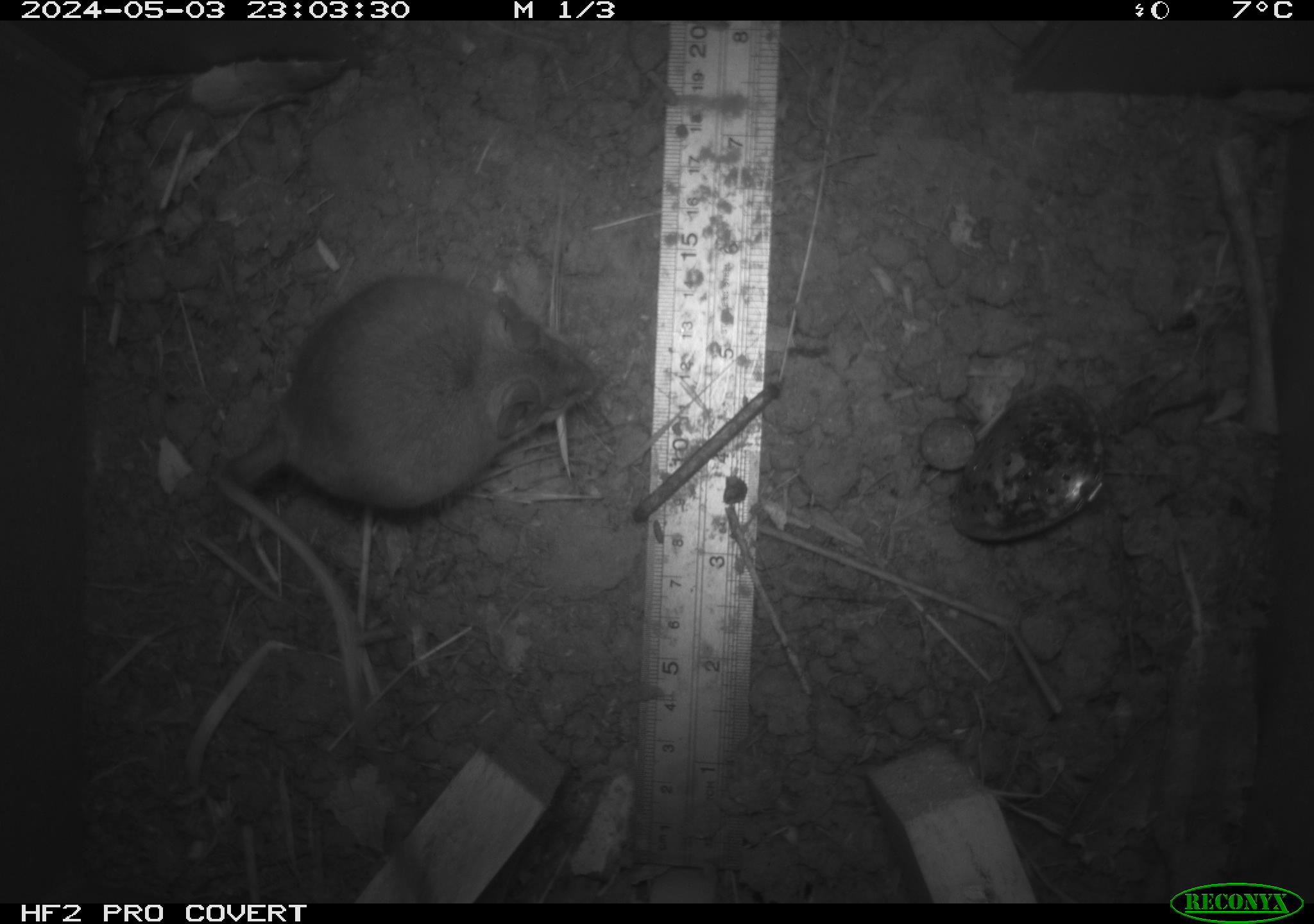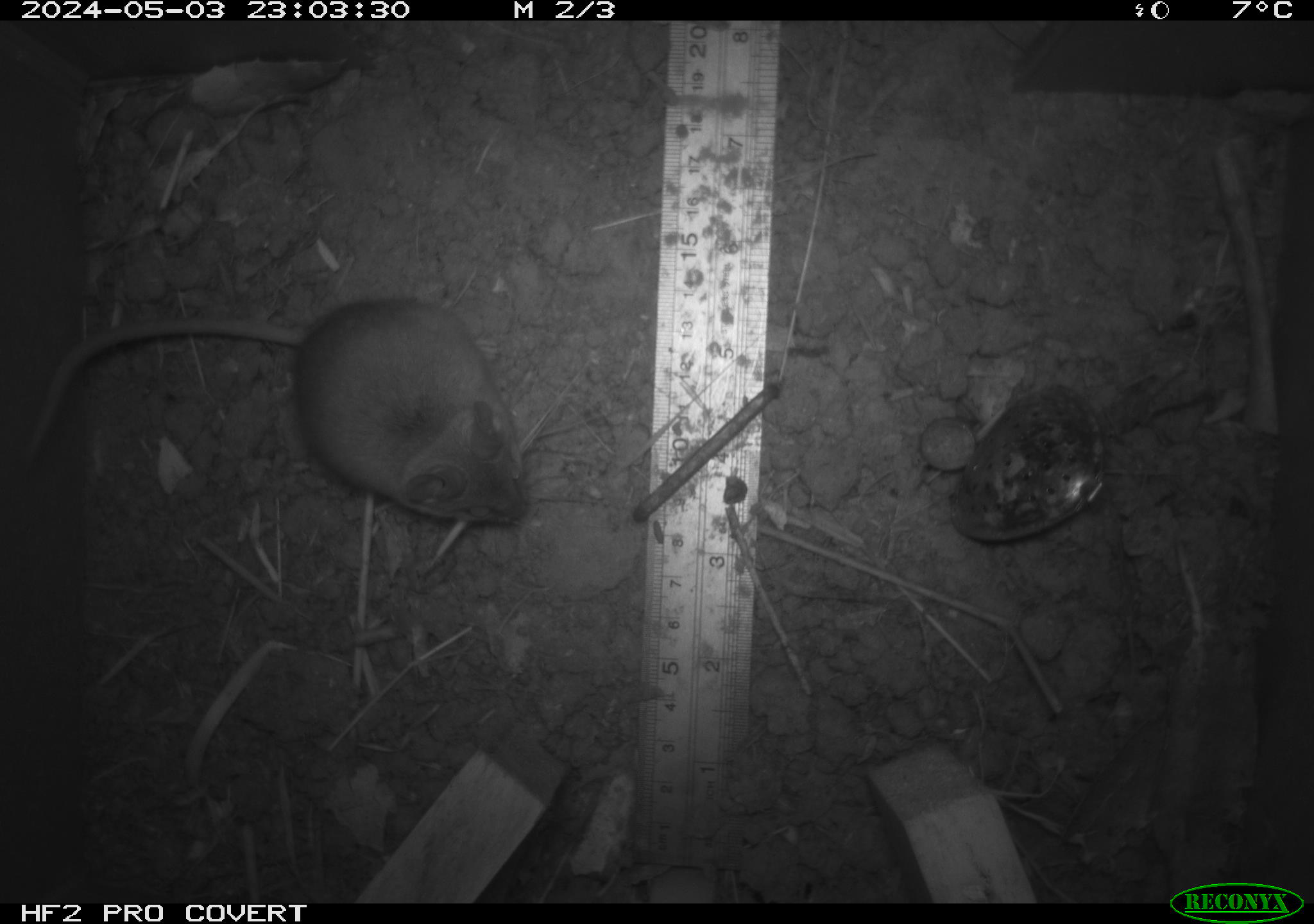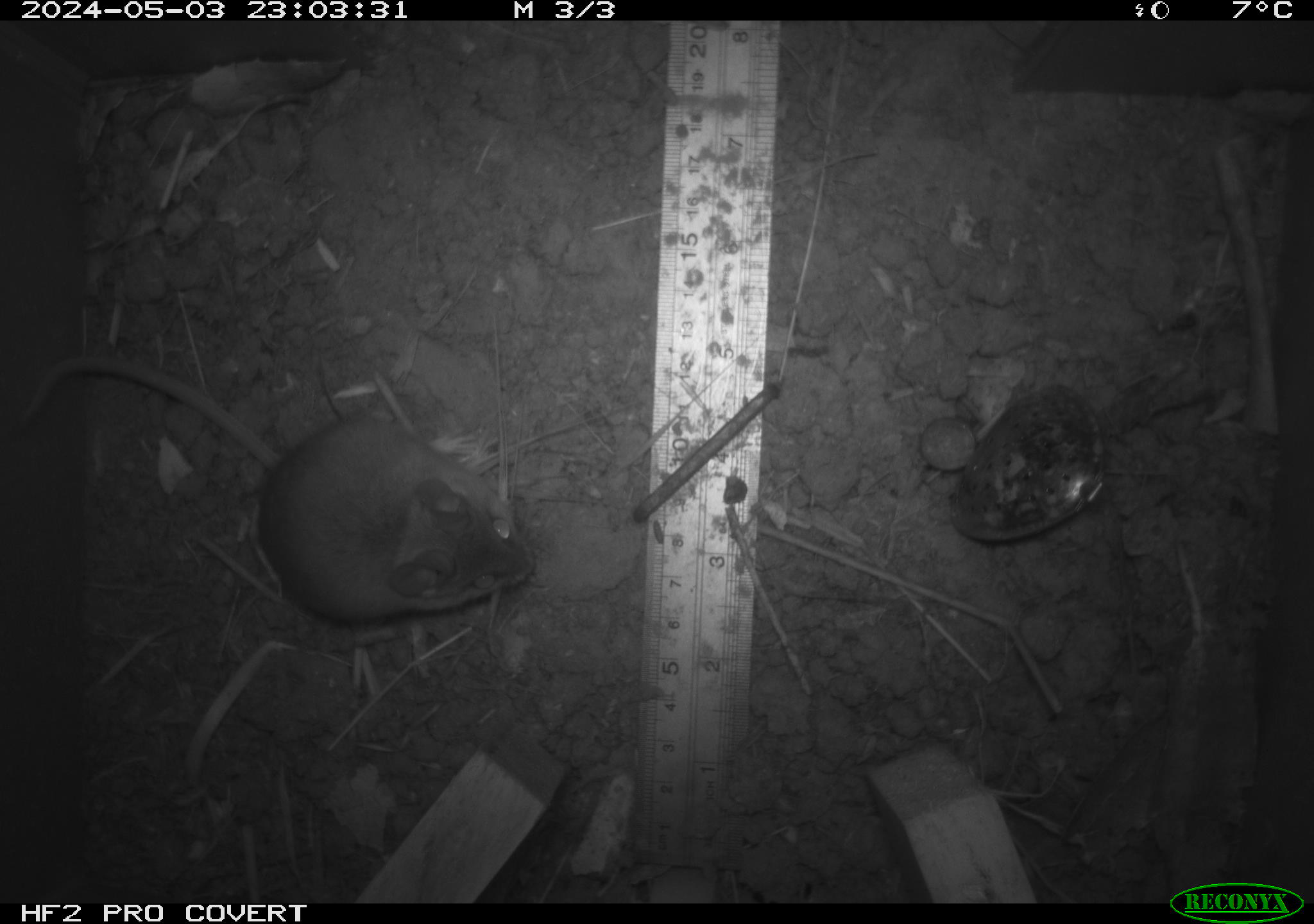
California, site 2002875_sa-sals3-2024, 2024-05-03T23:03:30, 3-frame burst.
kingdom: Animalia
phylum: Chordata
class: Mammalia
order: Rodentia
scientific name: Rodentia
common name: rodent